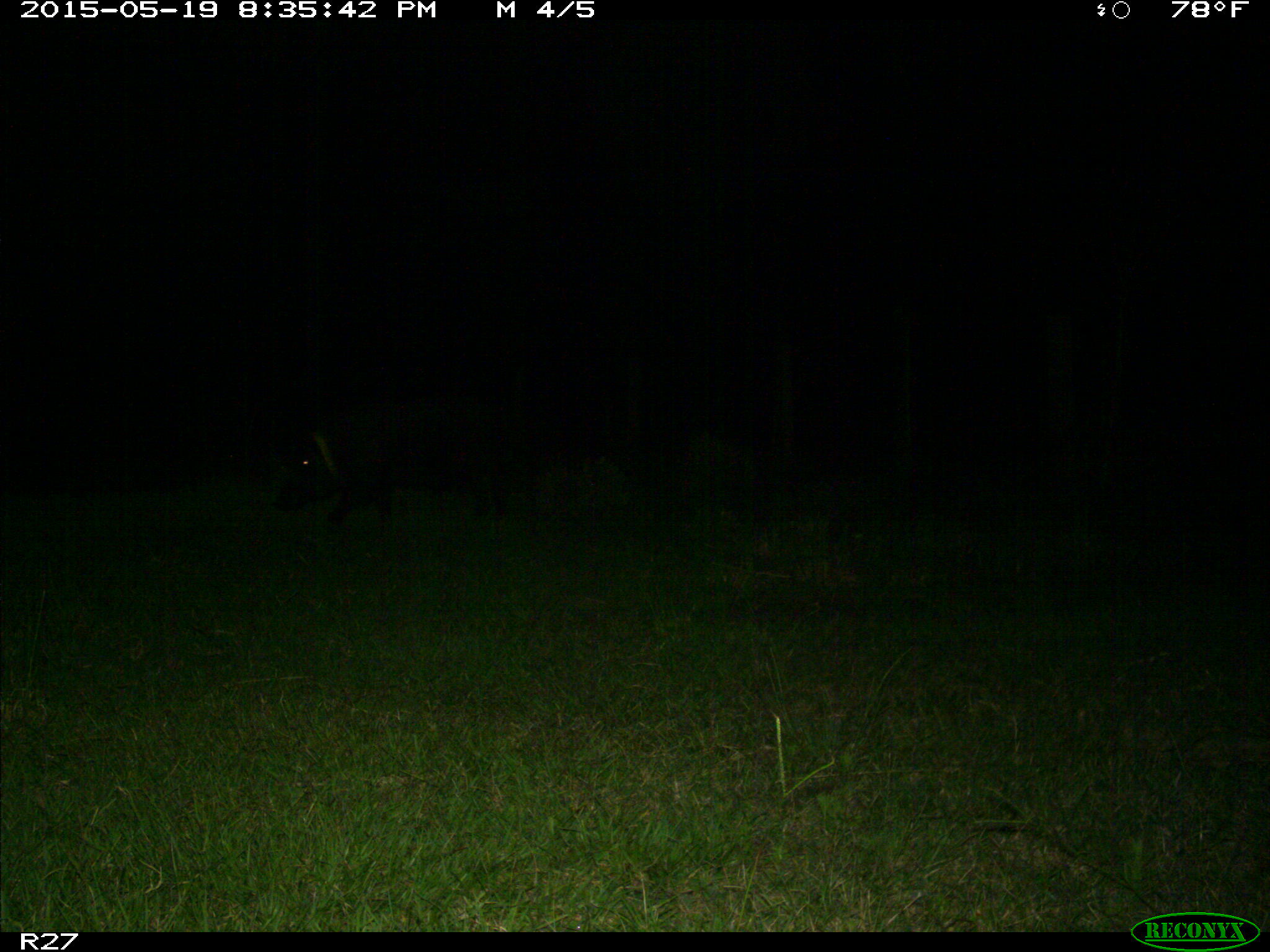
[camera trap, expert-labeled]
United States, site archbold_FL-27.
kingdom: Animalia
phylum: Chordata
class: Mammalia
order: Artiodactyla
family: Suidae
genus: Sus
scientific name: Sus scrofa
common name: wild boar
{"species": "Sus scrofa (wild boar)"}